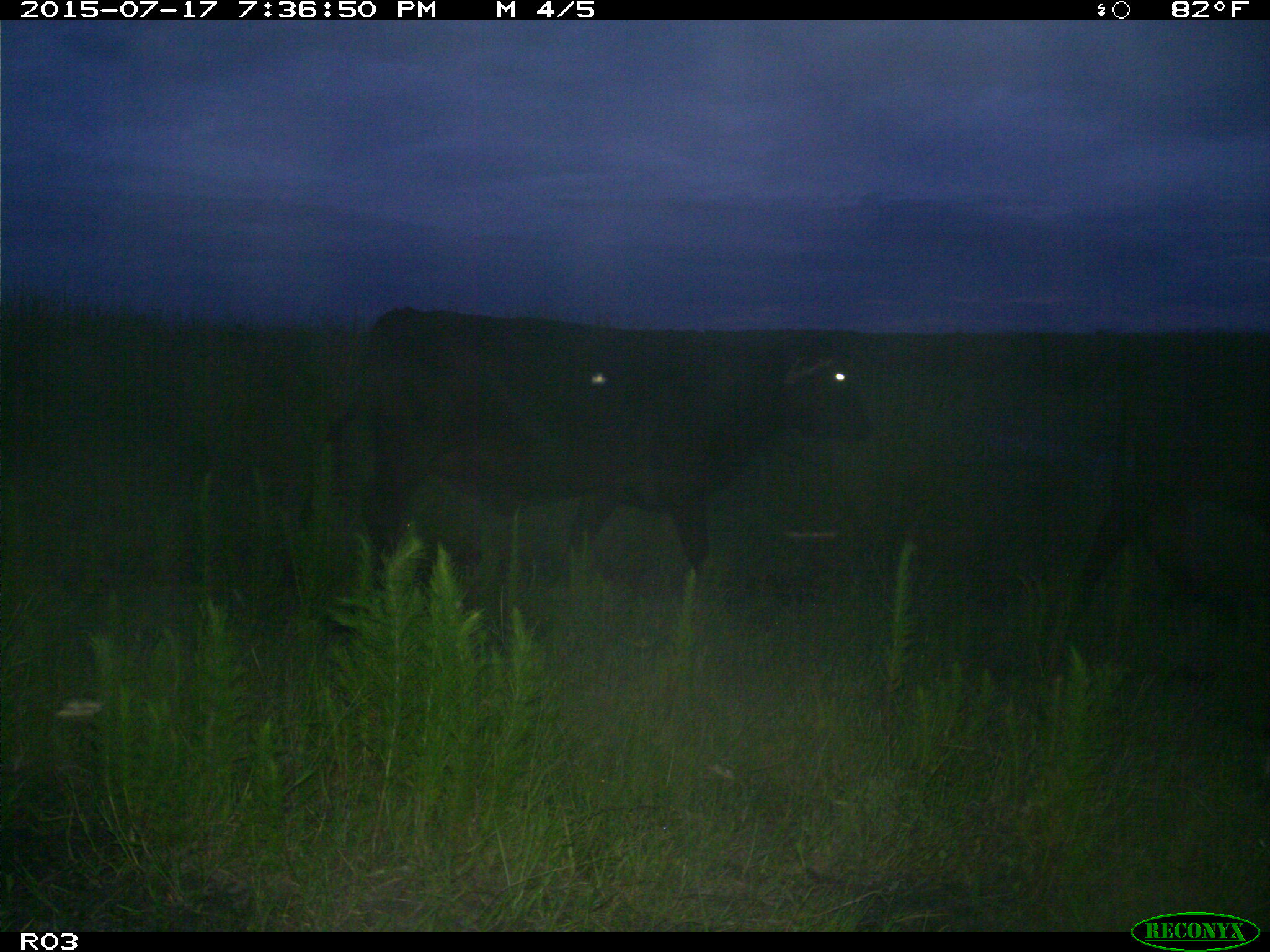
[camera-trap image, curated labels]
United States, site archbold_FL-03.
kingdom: Animalia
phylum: Chordata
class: Mammalia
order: Artiodactyla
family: Bovidae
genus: Bos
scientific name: Bos taurus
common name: domestic cow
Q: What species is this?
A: Bos taurus (domestic cow).